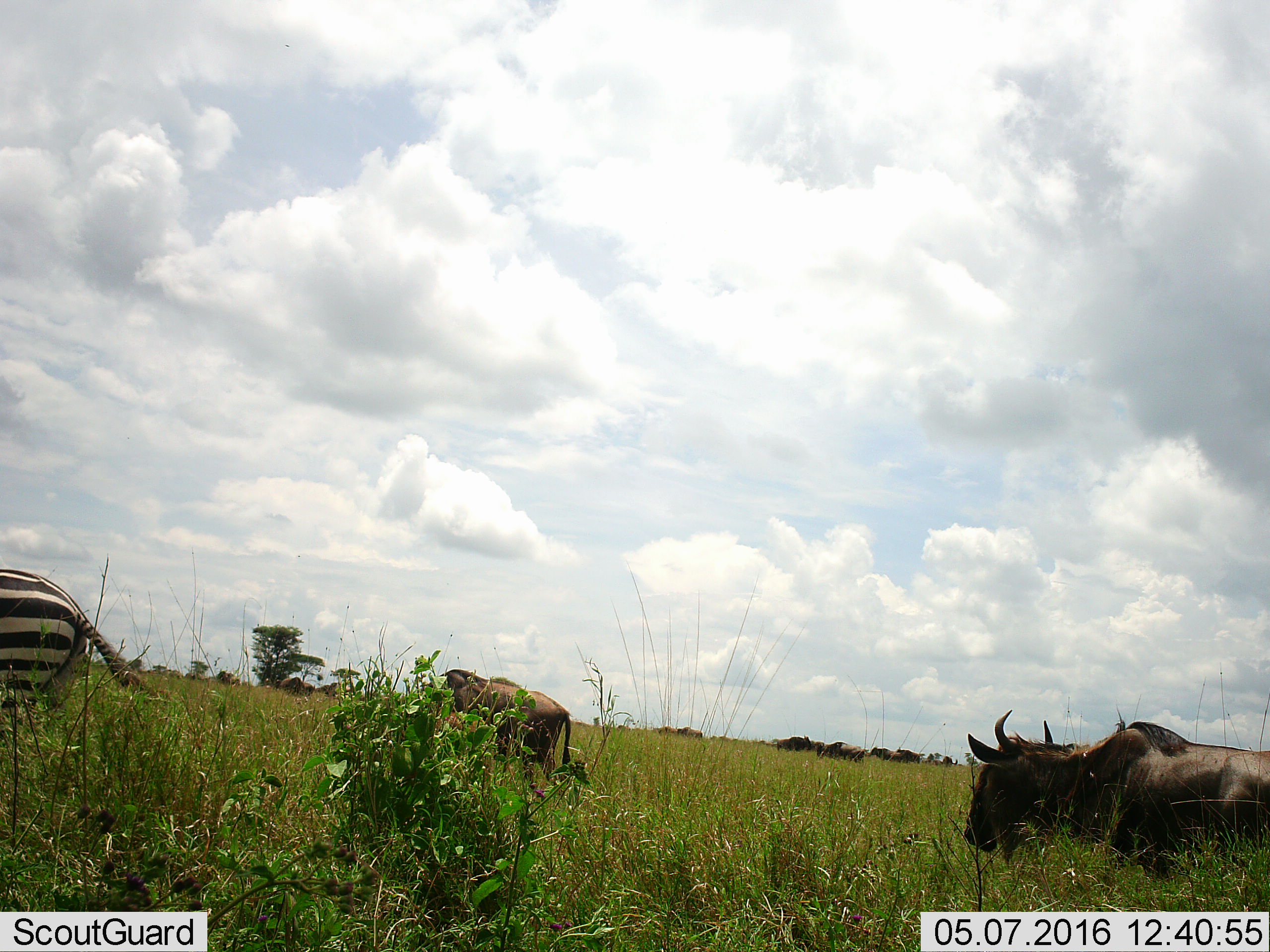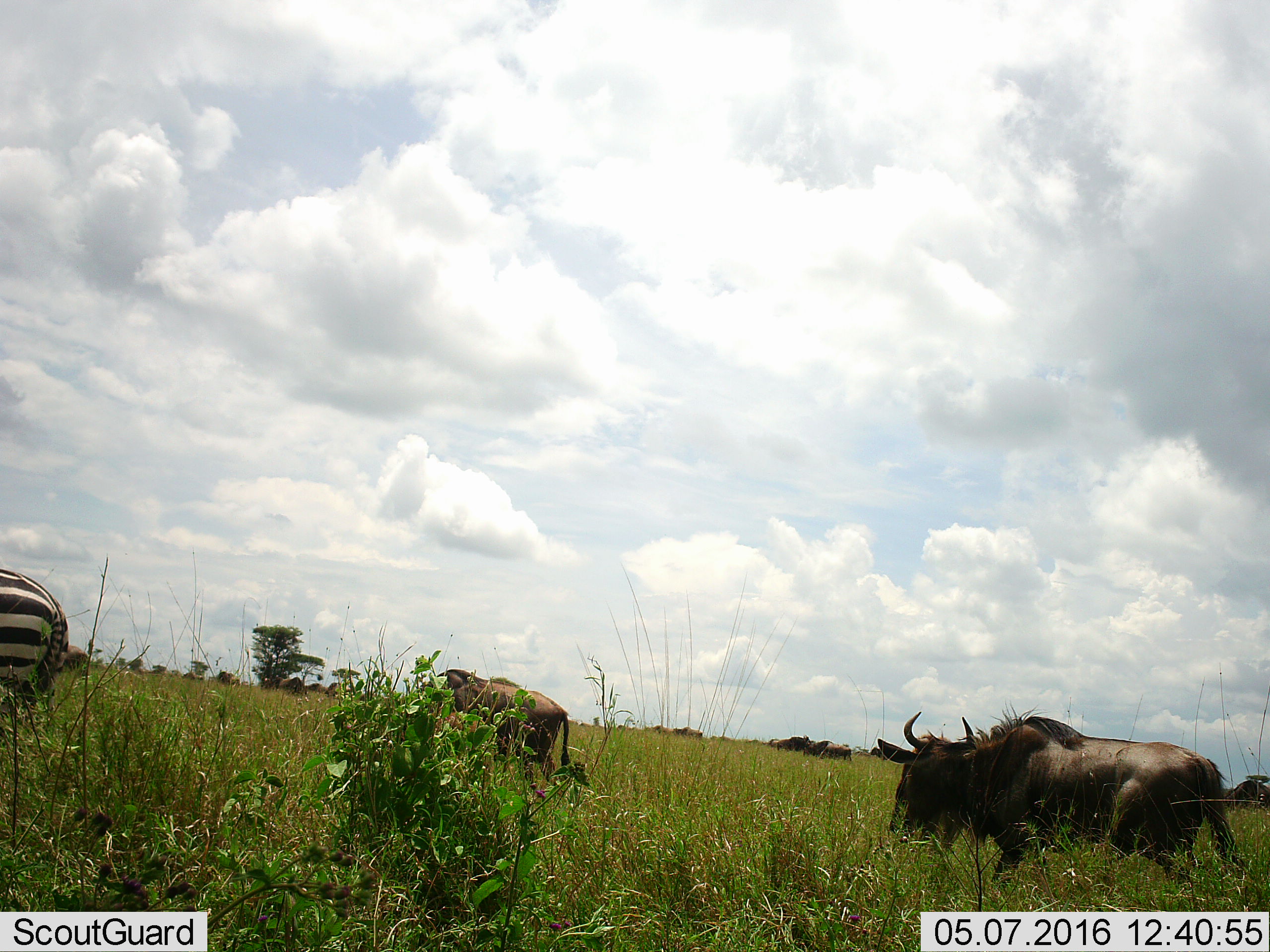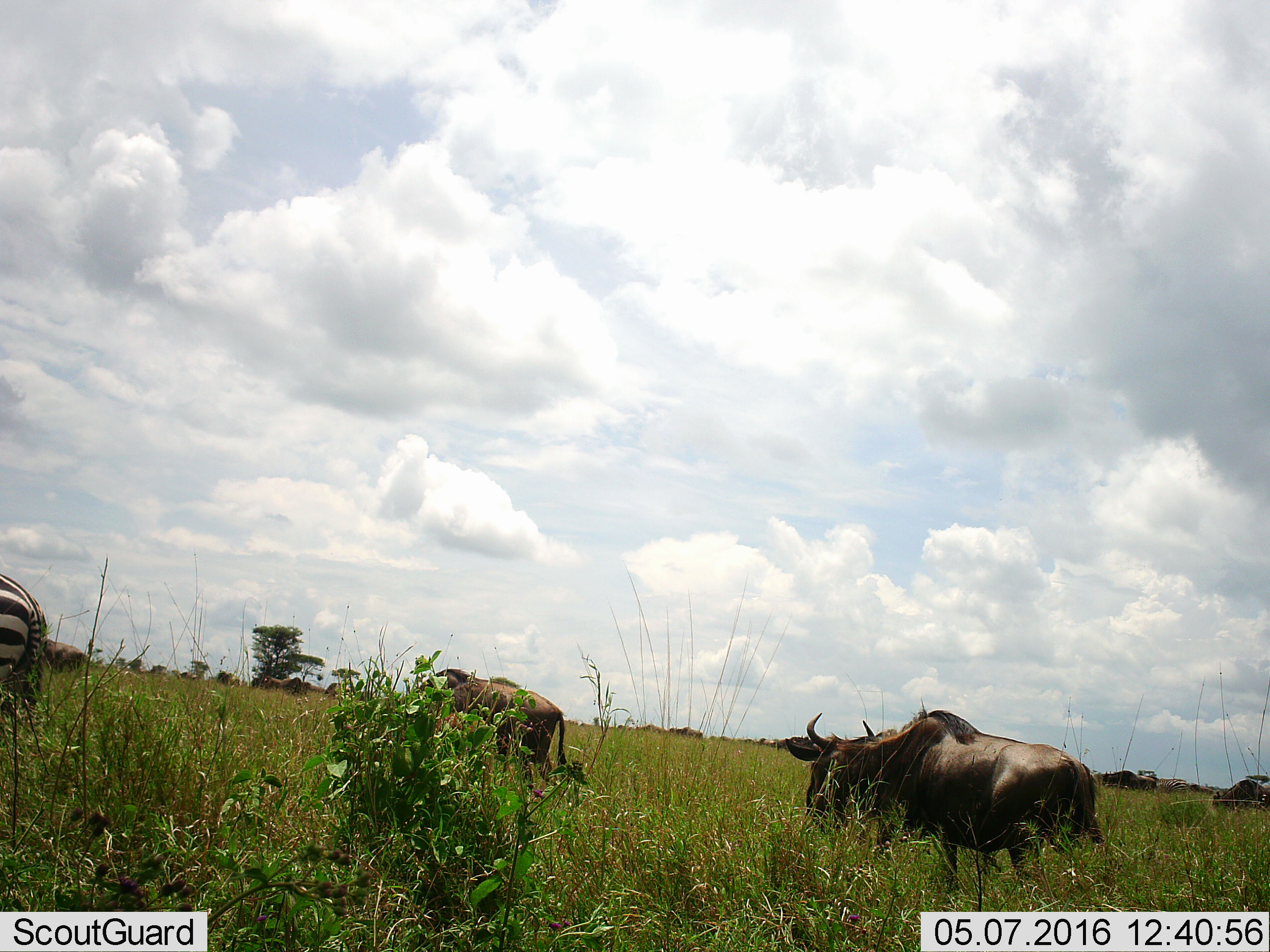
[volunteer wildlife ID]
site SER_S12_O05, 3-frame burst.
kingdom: Animalia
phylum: Chordata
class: Mammalia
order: Artiodactyla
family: Bovidae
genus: Connochaetes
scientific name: Connochaetes taurinus taurinus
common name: blue wildebeest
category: wildebeestblue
Wildebeestblue (blue wildebeest) (Connochaetes taurinus taurinus), count 11-50. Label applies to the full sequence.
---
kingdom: Animalia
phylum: Chordata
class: Mammalia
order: Perissodactyla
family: Equidae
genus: Equus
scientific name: Equus quagga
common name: plains zebra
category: zebraplains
Zebraplains (plains zebra) (Equus quagga), count 1. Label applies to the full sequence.